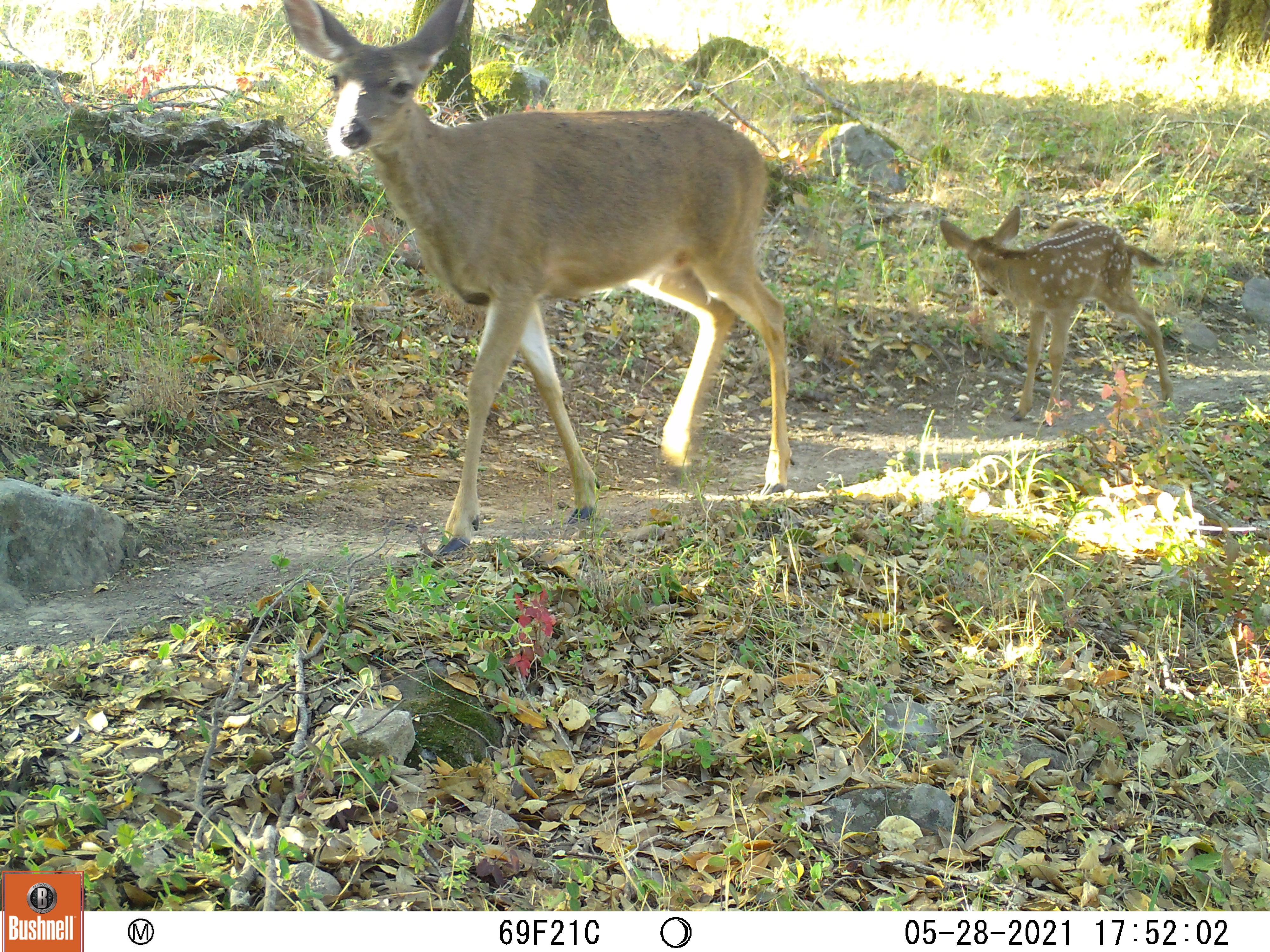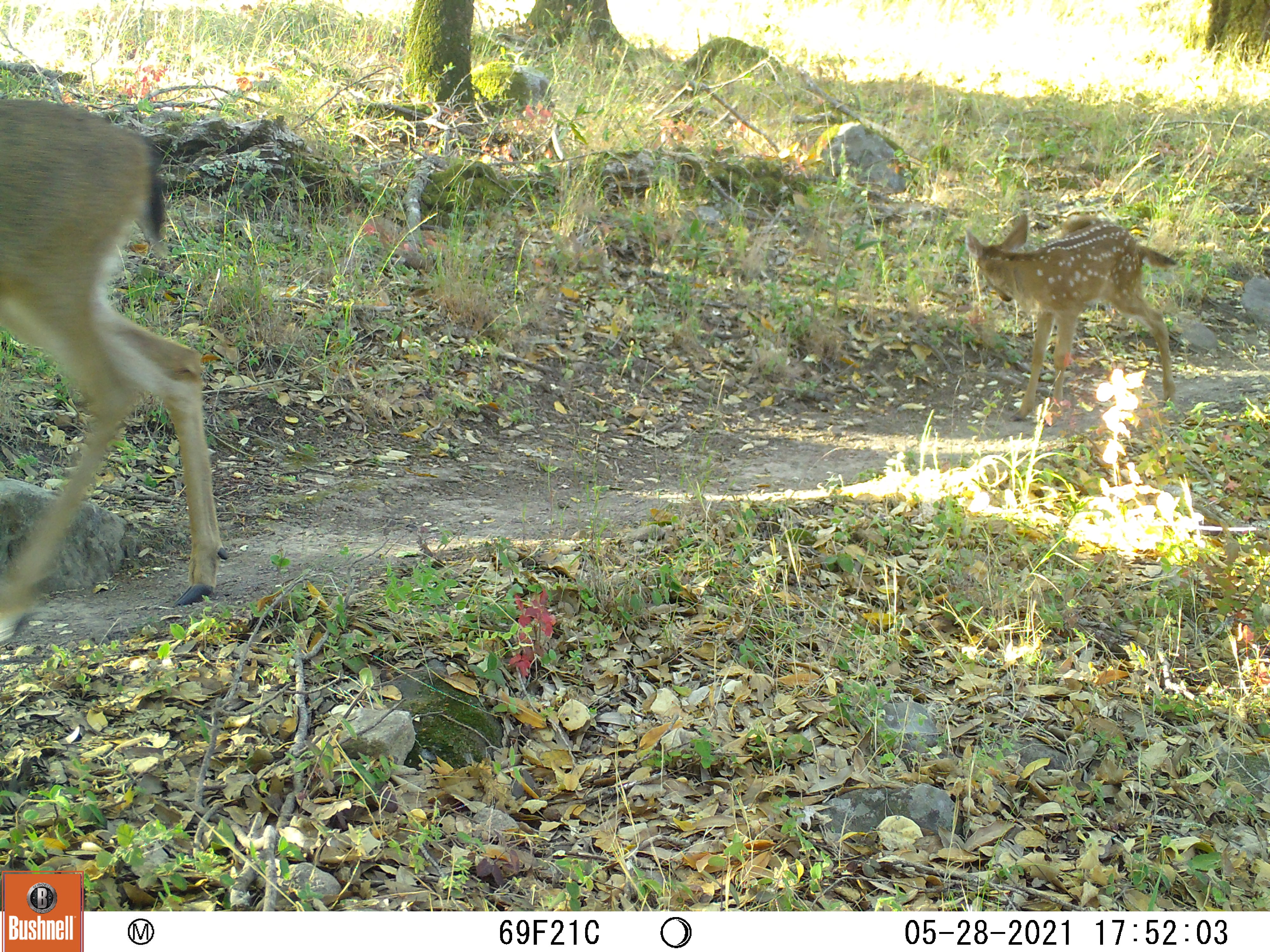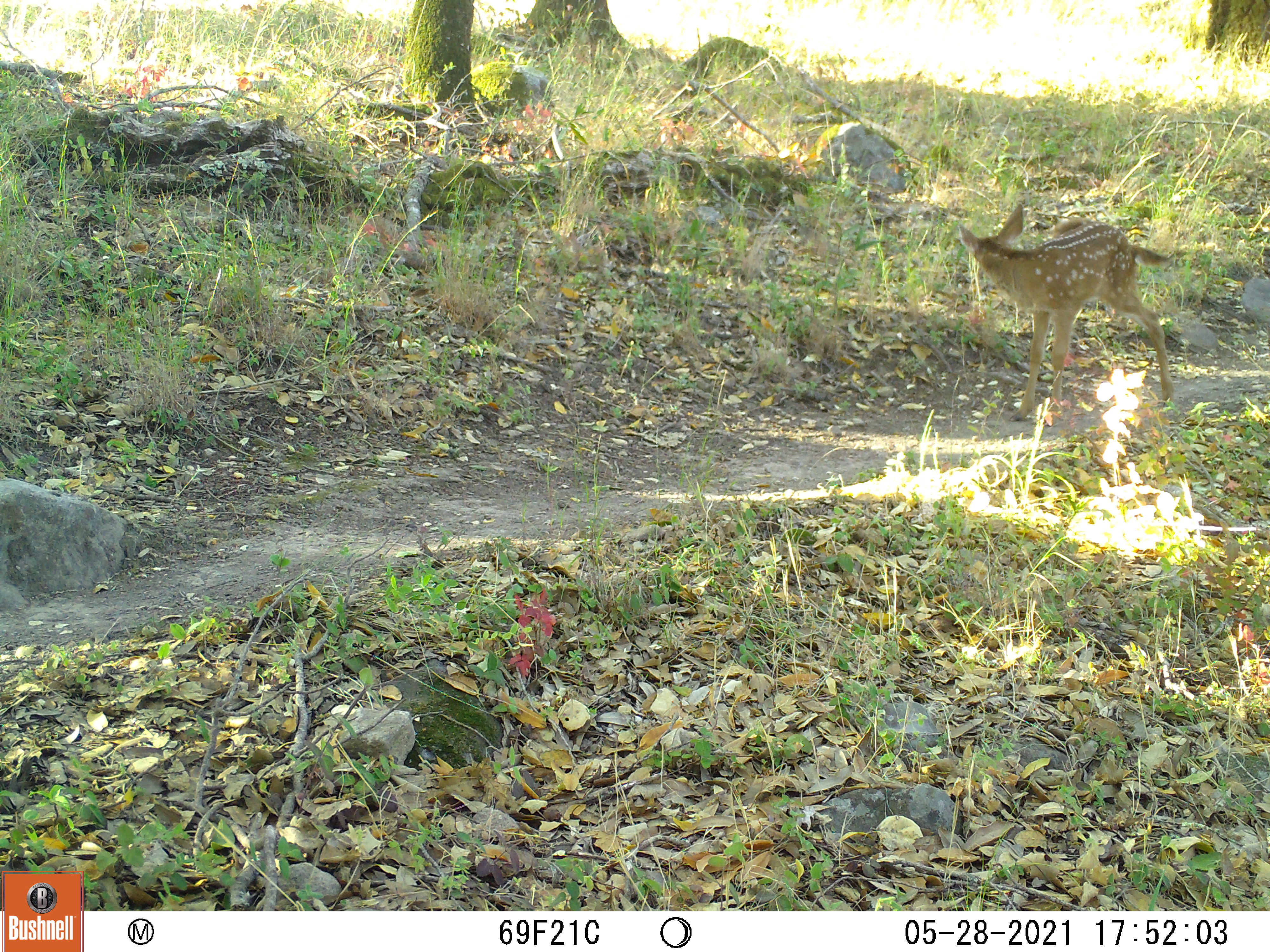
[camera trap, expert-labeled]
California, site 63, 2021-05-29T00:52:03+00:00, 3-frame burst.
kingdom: Animalia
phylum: Chordata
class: Mammalia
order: Artiodactyla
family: Cervidae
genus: Odocoileus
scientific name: Odocoileus hemionus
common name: mule deer